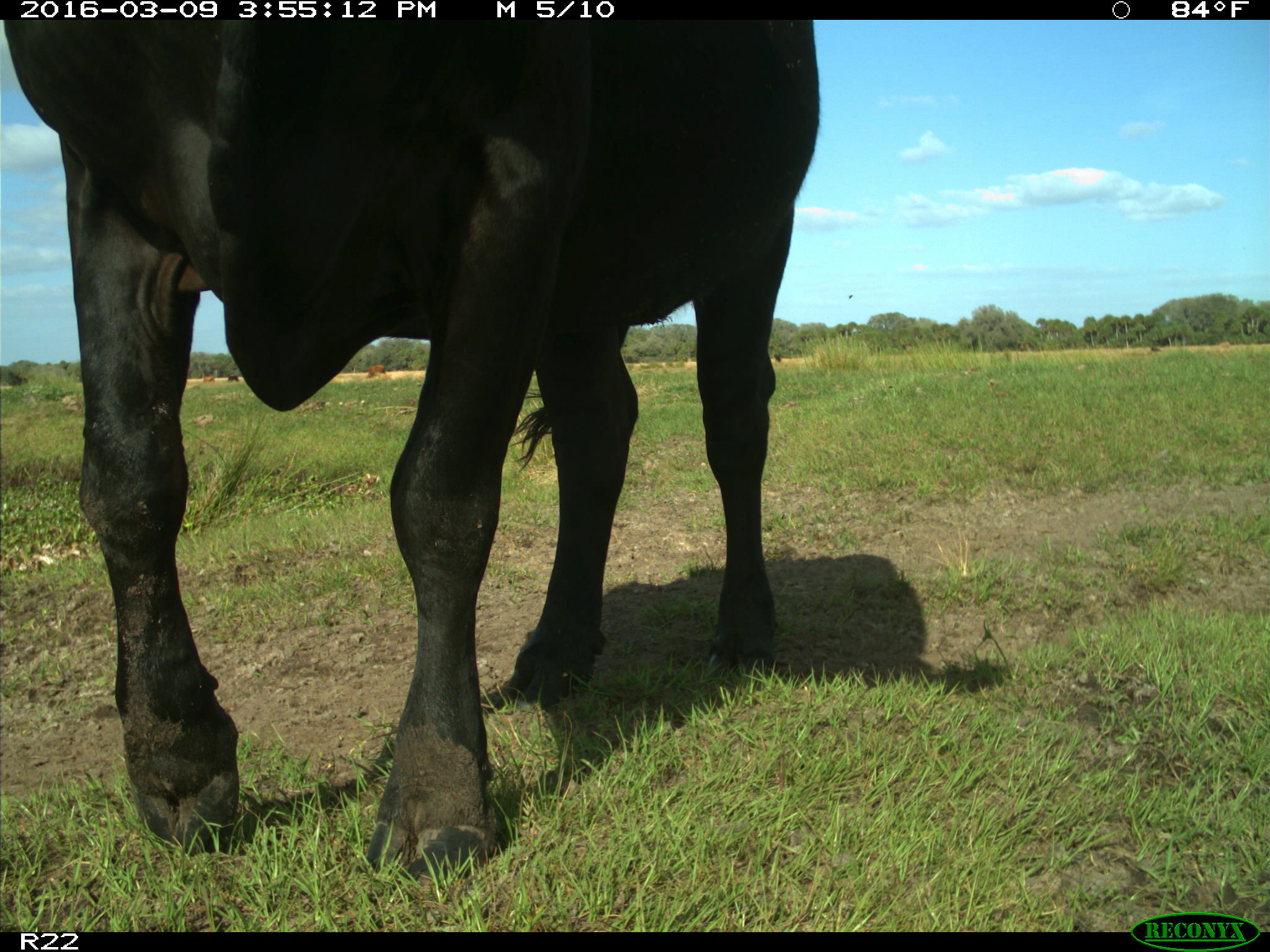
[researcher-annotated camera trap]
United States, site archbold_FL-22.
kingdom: Animalia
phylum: Chordata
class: Mammalia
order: Artiodactyla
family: Bovidae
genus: Bos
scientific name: Bos taurus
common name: domestic cow